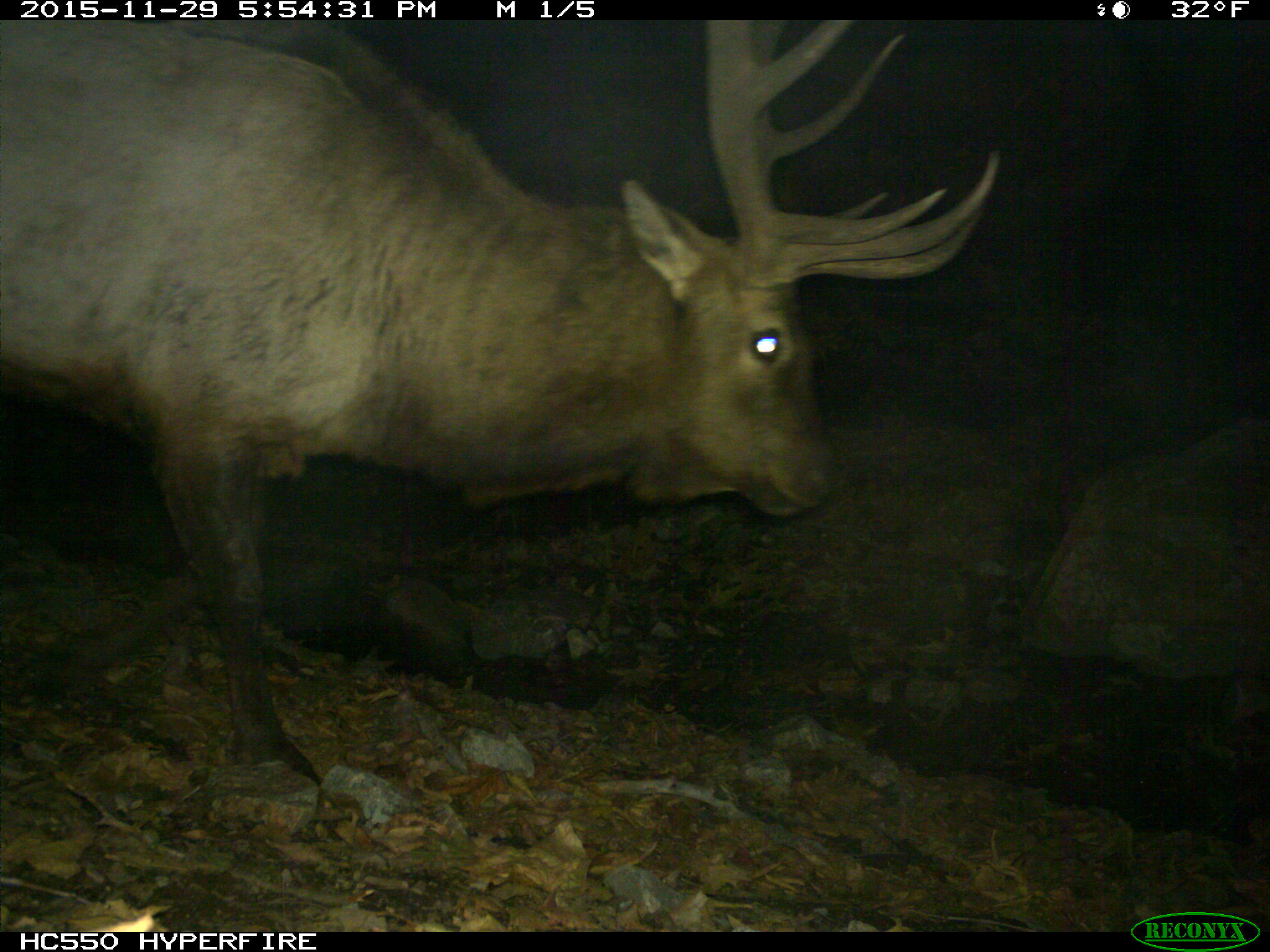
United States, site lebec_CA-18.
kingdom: Animalia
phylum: Chordata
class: Mammalia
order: Artiodactyla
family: Cervidae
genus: Cervus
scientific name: Cervus canadensis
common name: elk